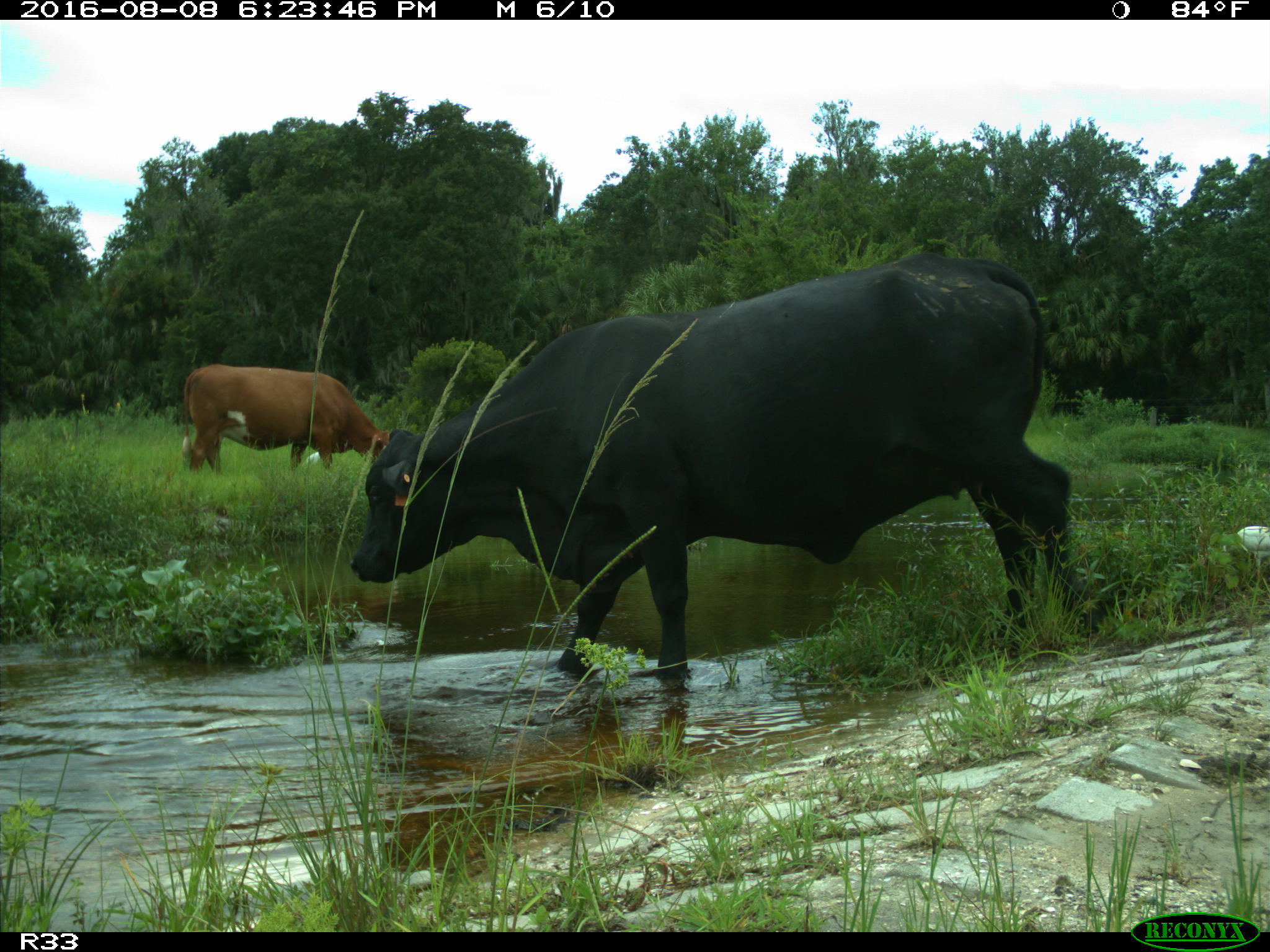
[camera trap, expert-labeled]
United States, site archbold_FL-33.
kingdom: Animalia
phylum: Chordata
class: Mammalia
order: Artiodactyla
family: Bovidae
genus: Bos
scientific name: Bos taurus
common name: domestic cow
Bos taurus (domestic cow).